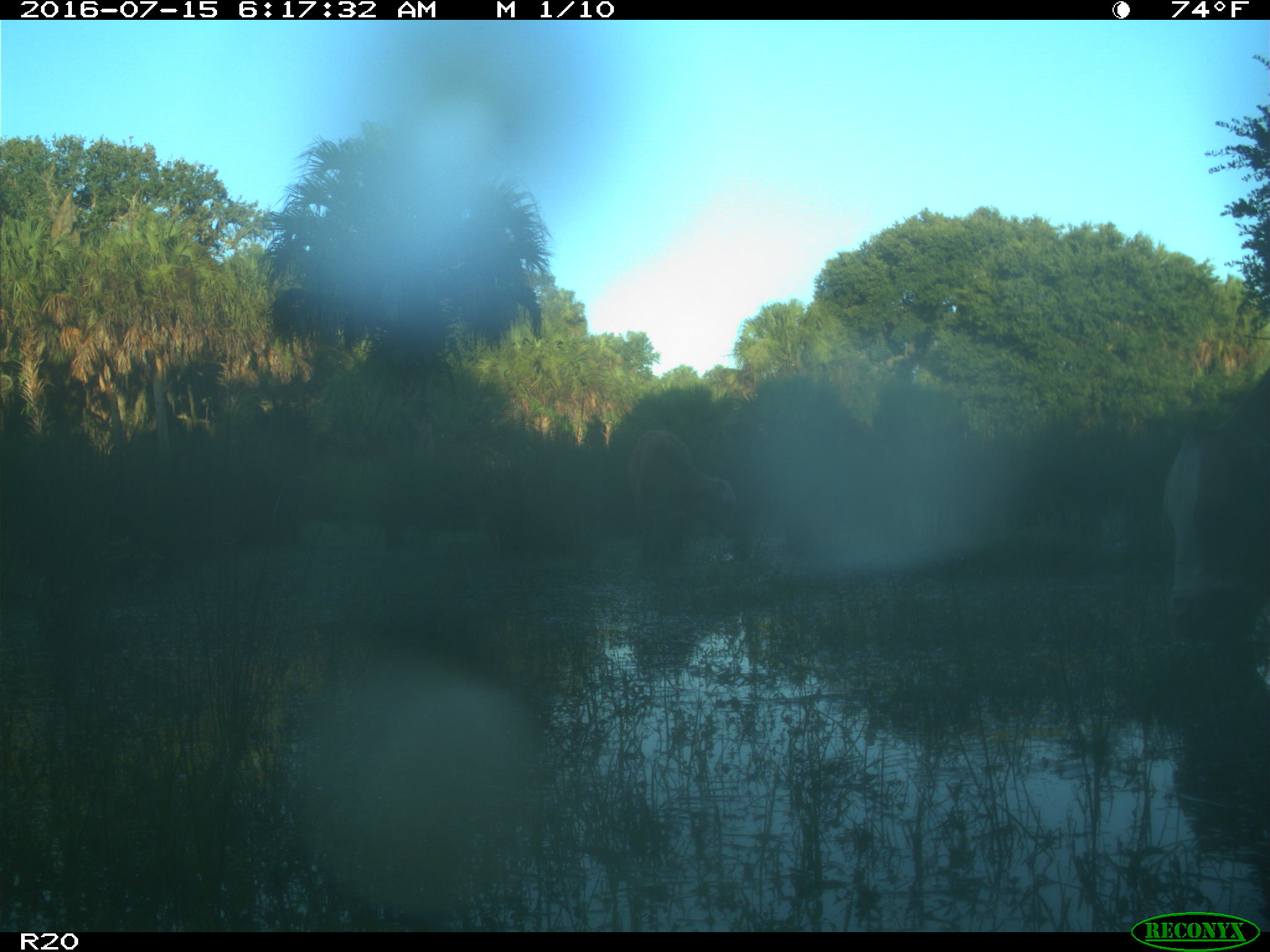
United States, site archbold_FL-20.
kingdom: Animalia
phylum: Chordata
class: Mammalia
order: Artiodactyla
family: Bovidae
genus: Bos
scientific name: Bos taurus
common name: domestic cow